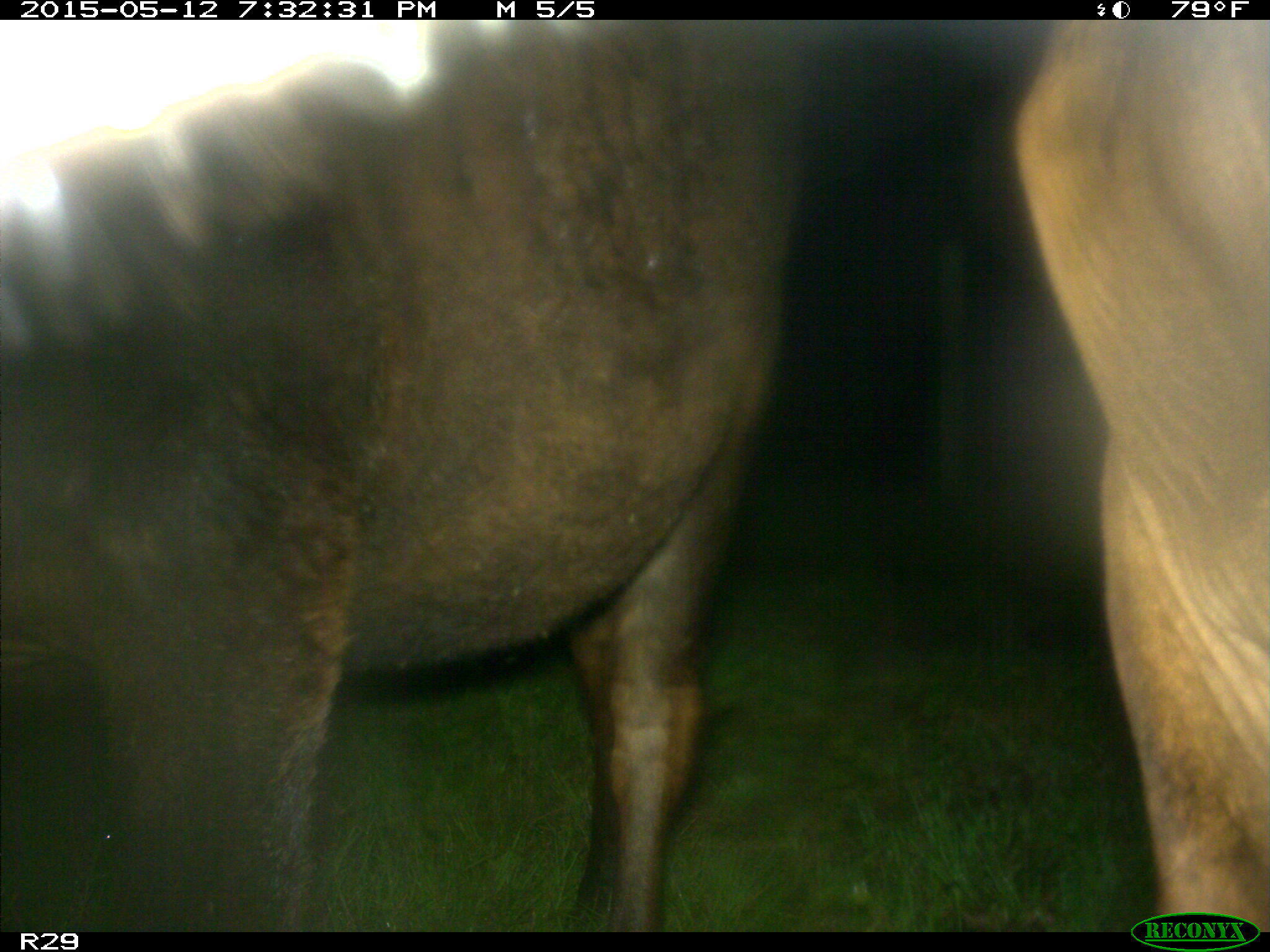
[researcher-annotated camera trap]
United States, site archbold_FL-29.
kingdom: Animalia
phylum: Chordata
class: Mammalia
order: Artiodactyla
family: Bovidae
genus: Bos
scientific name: Bos taurus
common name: domestic cow